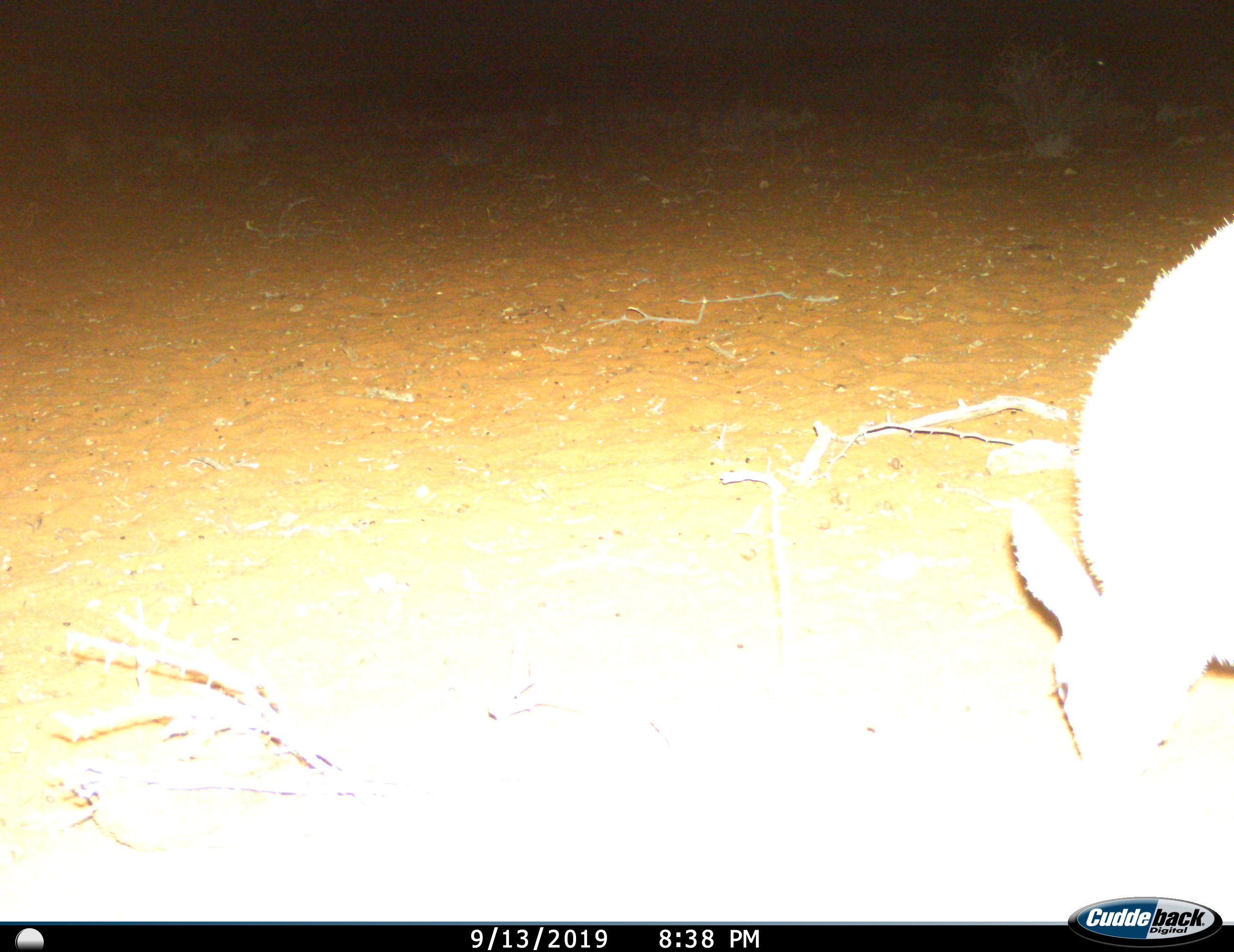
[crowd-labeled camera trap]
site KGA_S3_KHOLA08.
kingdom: Animalia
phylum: Chordata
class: Mammalia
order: Artiodactyla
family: Bovidae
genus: Sylvicapra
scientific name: Sylvicapra grimmia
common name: common duiker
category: duikercommongrey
Duikercommongrey (common duiker) (Sylvicapra grimmia), count 1. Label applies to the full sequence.